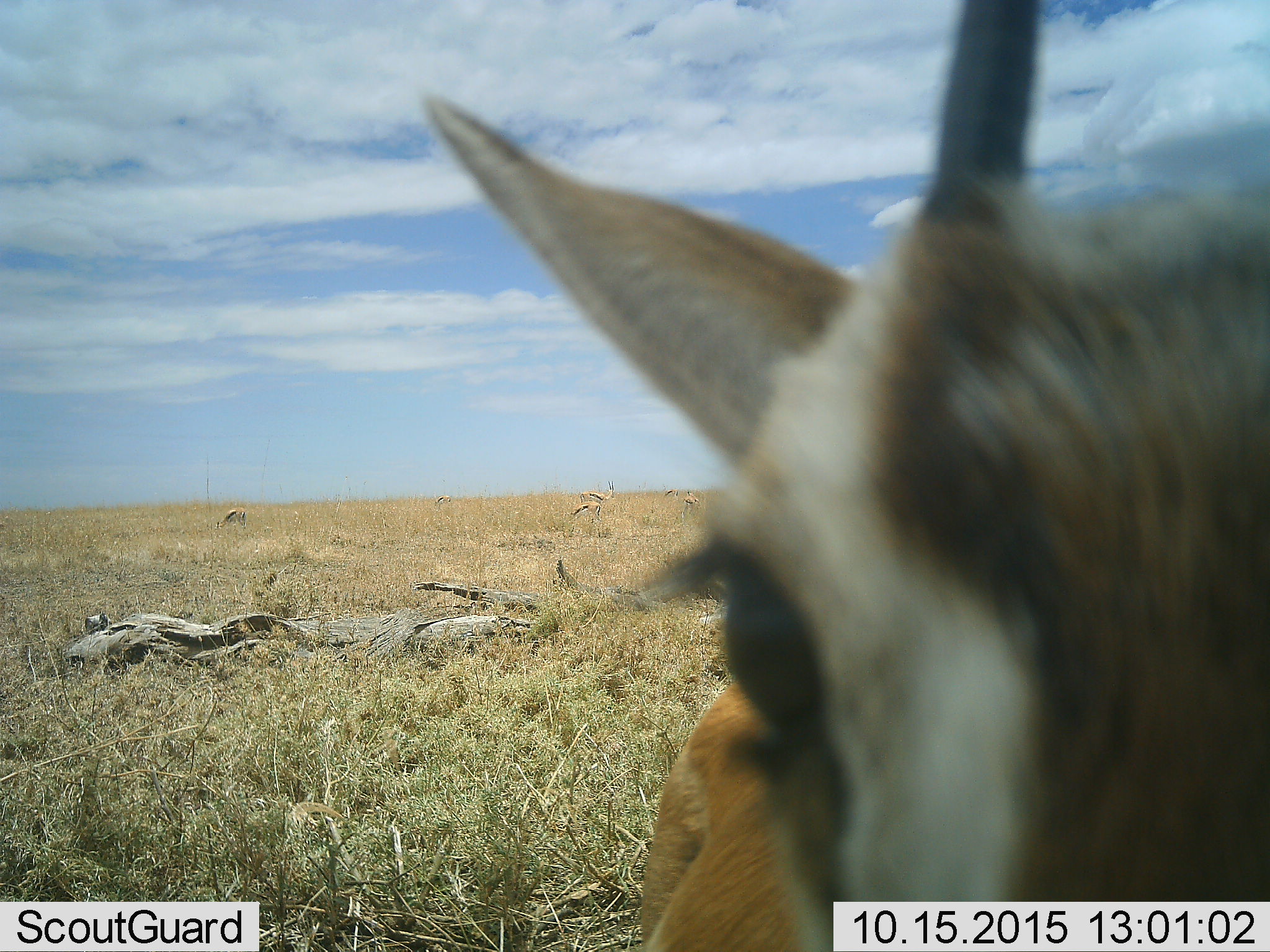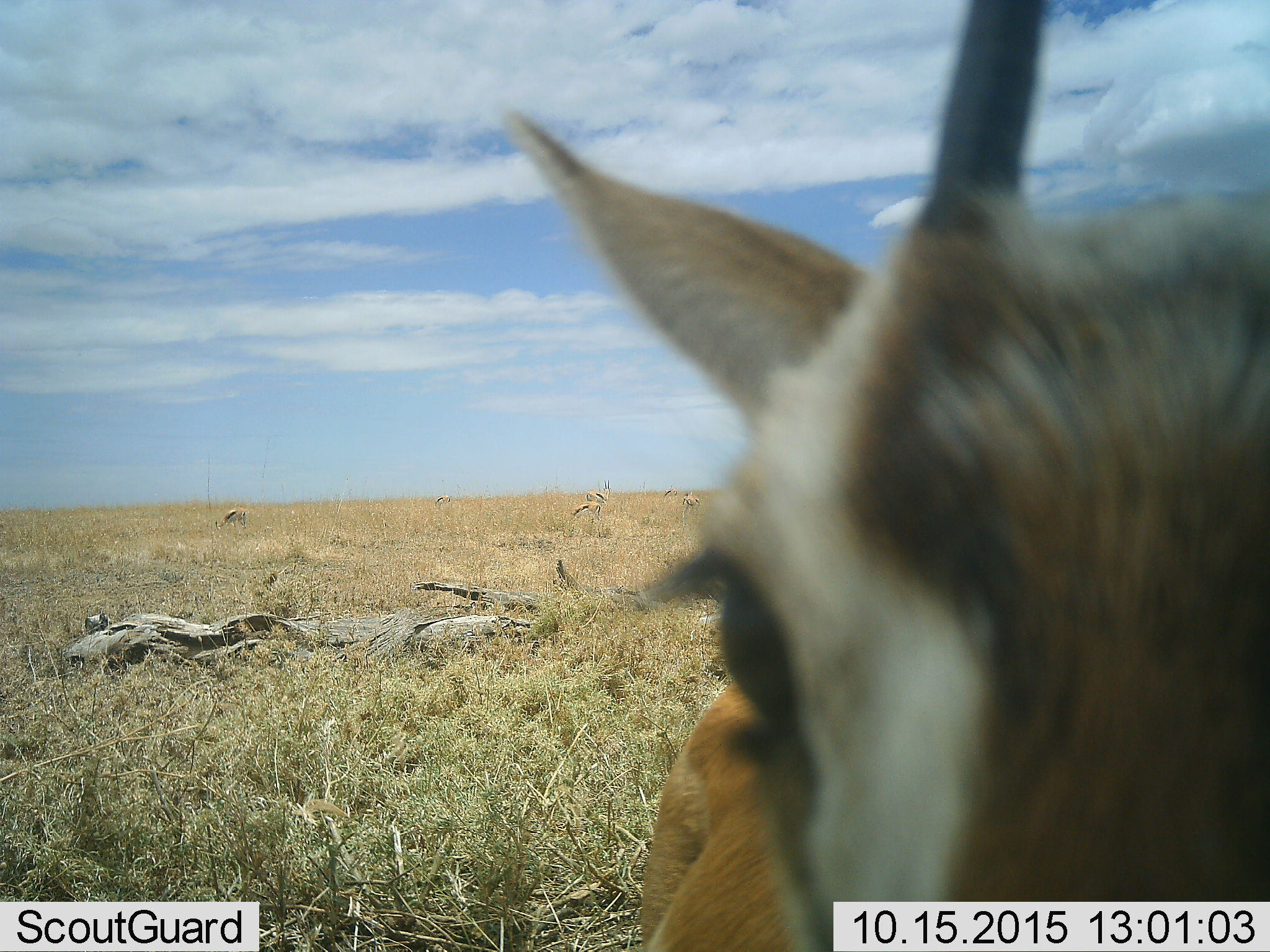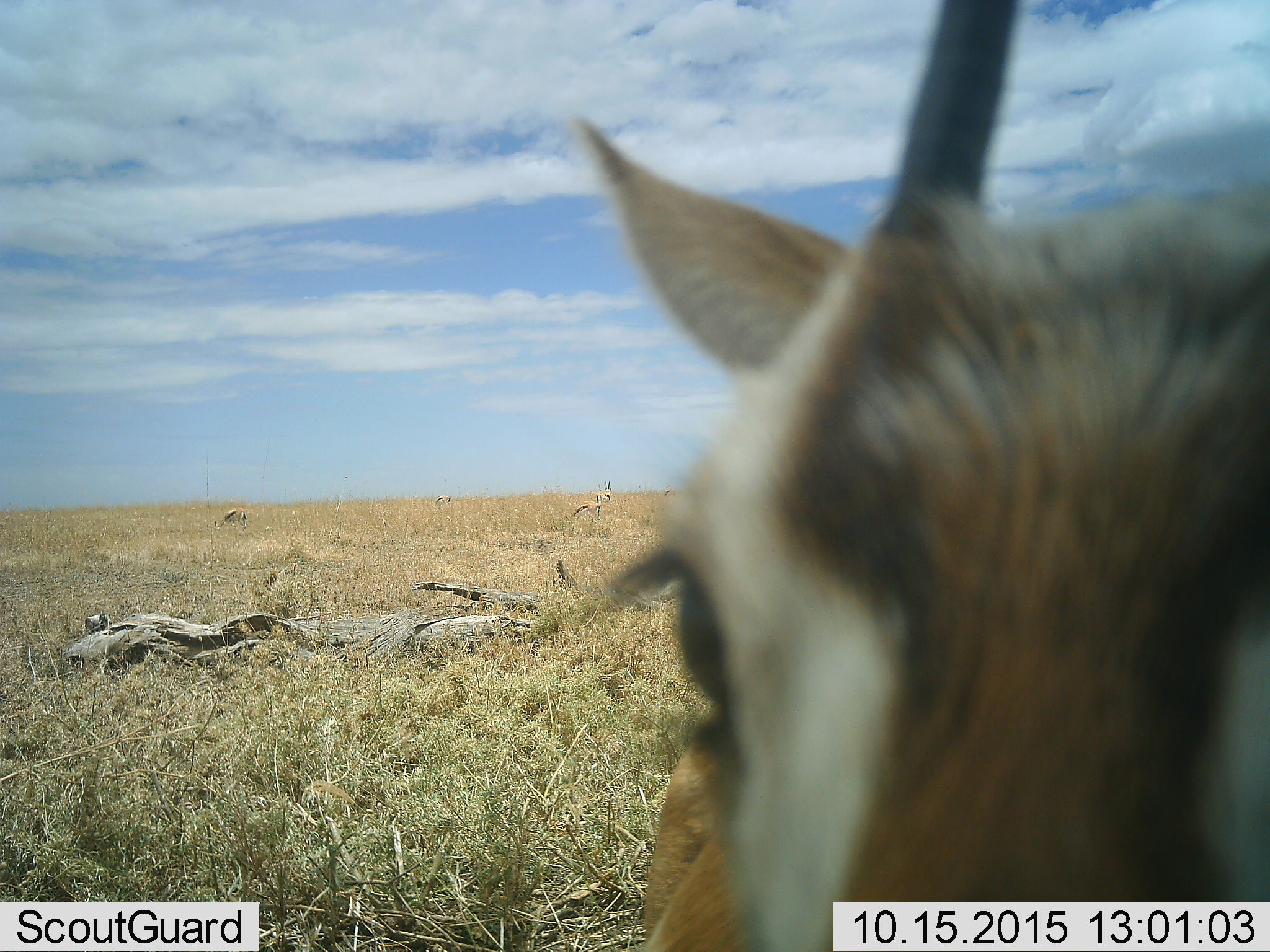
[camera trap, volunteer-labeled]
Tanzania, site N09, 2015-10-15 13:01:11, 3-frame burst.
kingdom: Animalia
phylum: Chordata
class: Mammalia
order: Artiodactyla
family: Bovidae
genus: Eudorcas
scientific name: Eudorcas thomsonii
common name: thomson's gazelle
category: gazellethomsons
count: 7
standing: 75%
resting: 0%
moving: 38%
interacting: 12%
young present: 0%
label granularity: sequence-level